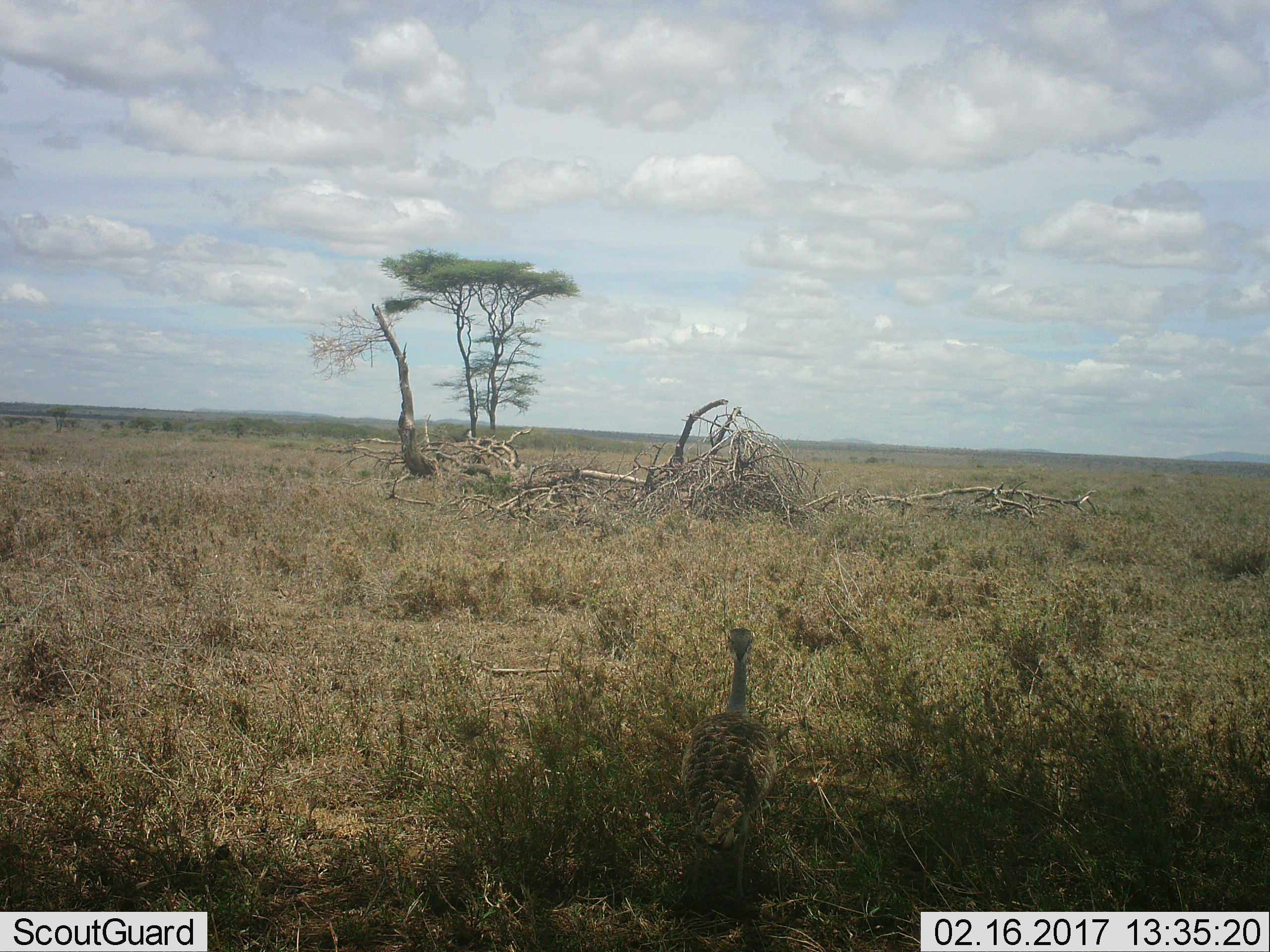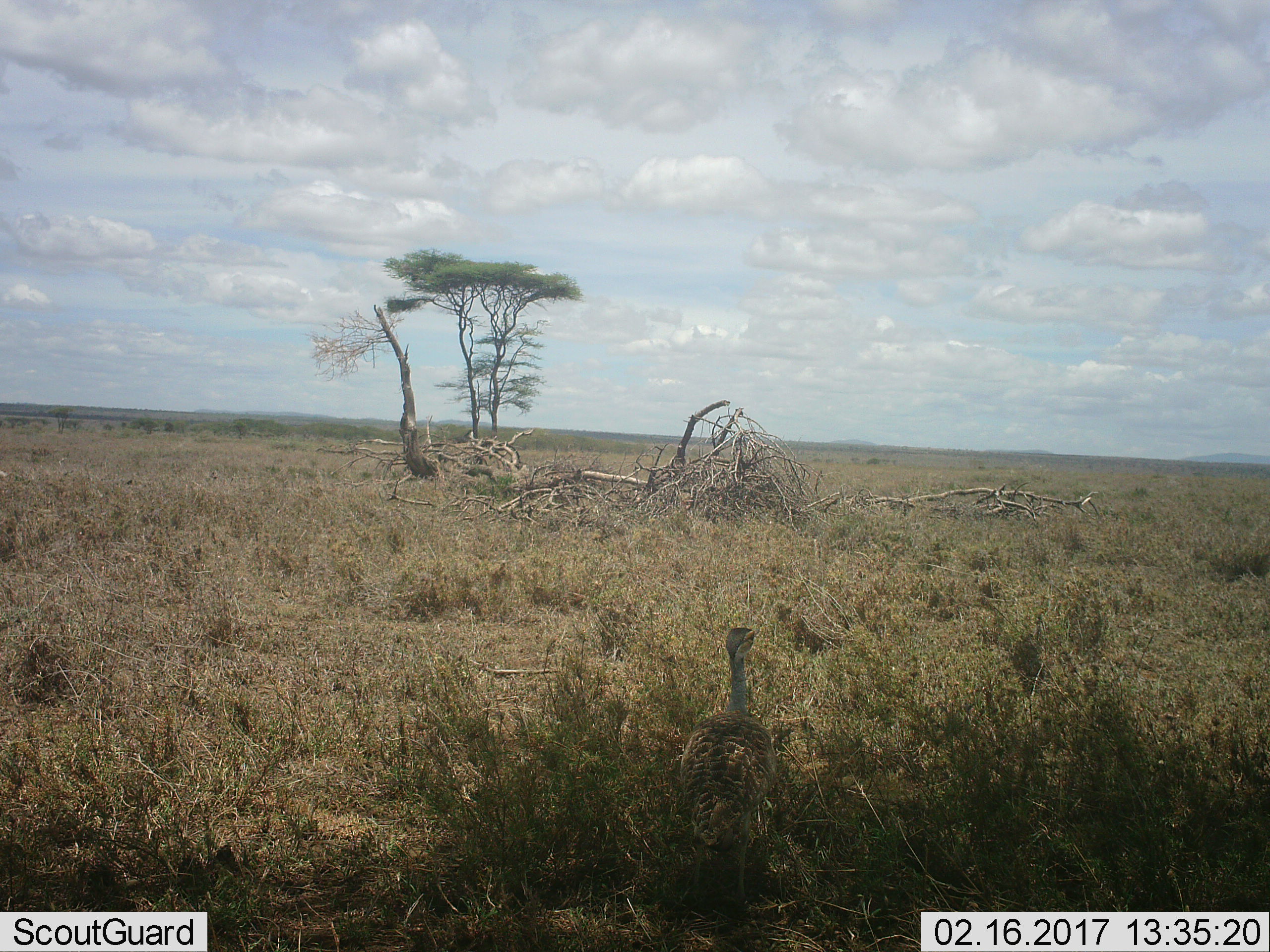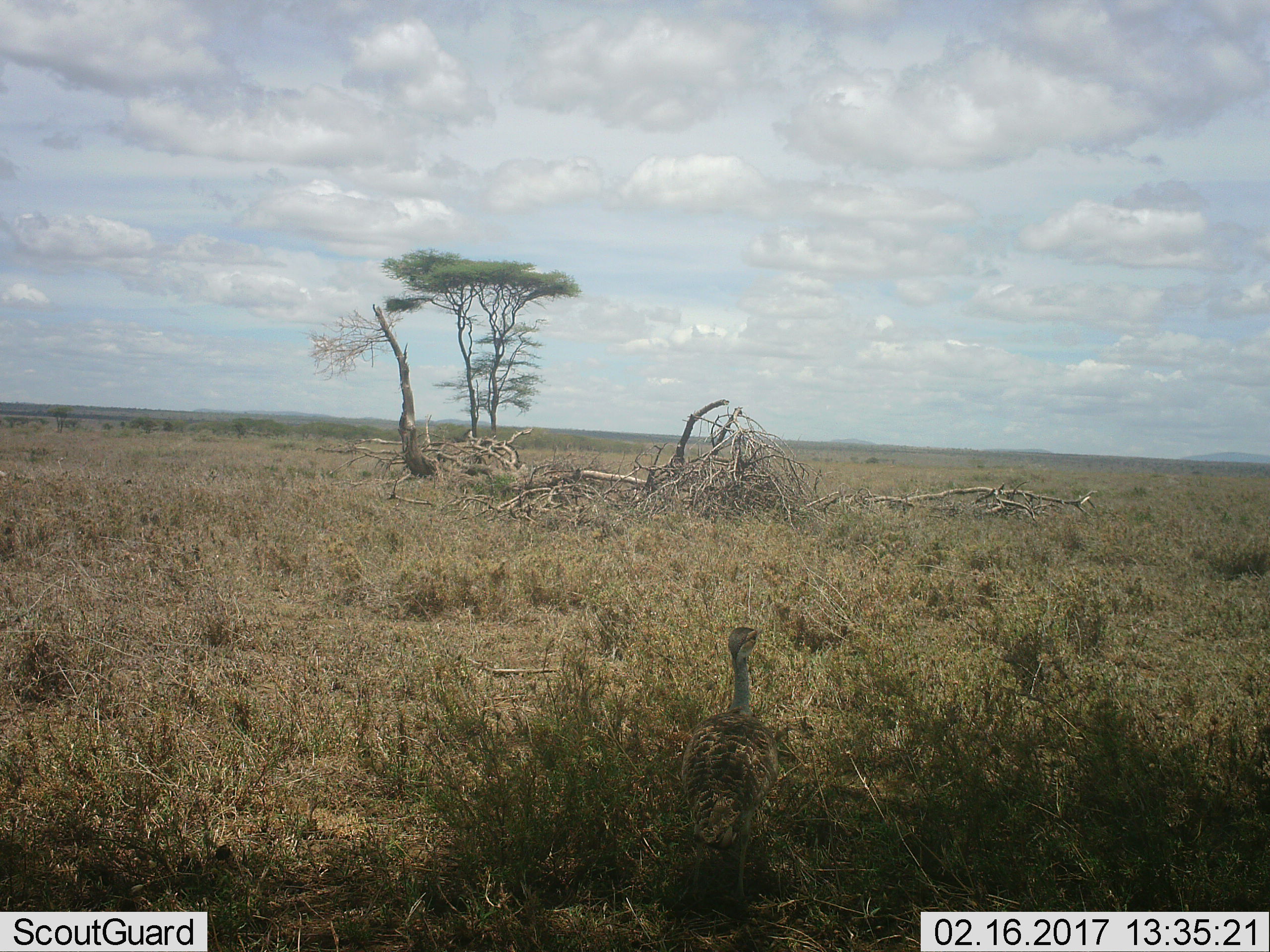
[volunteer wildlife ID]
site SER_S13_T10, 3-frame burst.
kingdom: Animalia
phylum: Chordata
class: Aves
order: Otidiformes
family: Otididae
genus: Ardeotis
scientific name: Ardeotis kori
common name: kori bustard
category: bustardkori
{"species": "bustardkori (kori bustard) (Ardeotis kori)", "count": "1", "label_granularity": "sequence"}